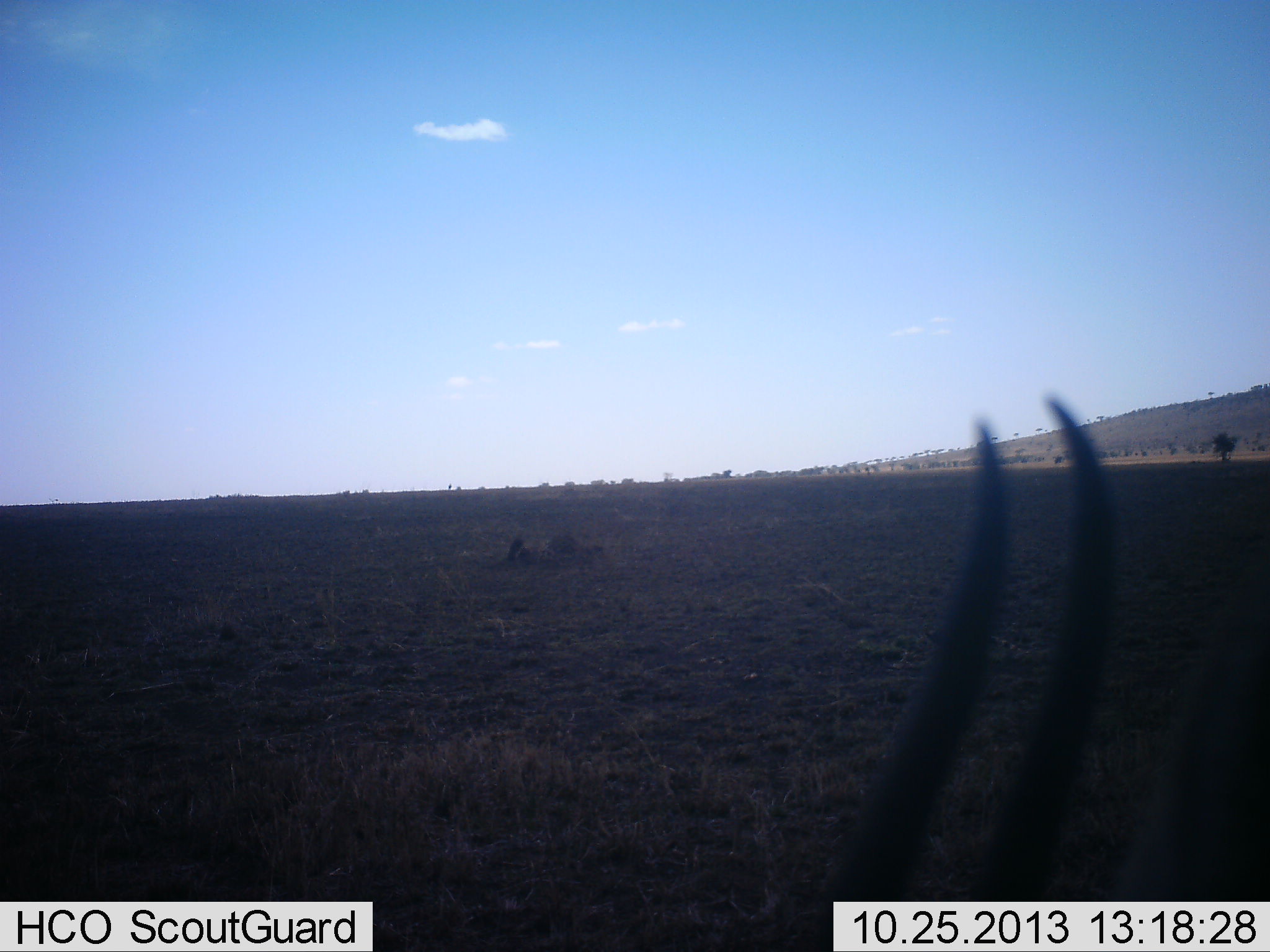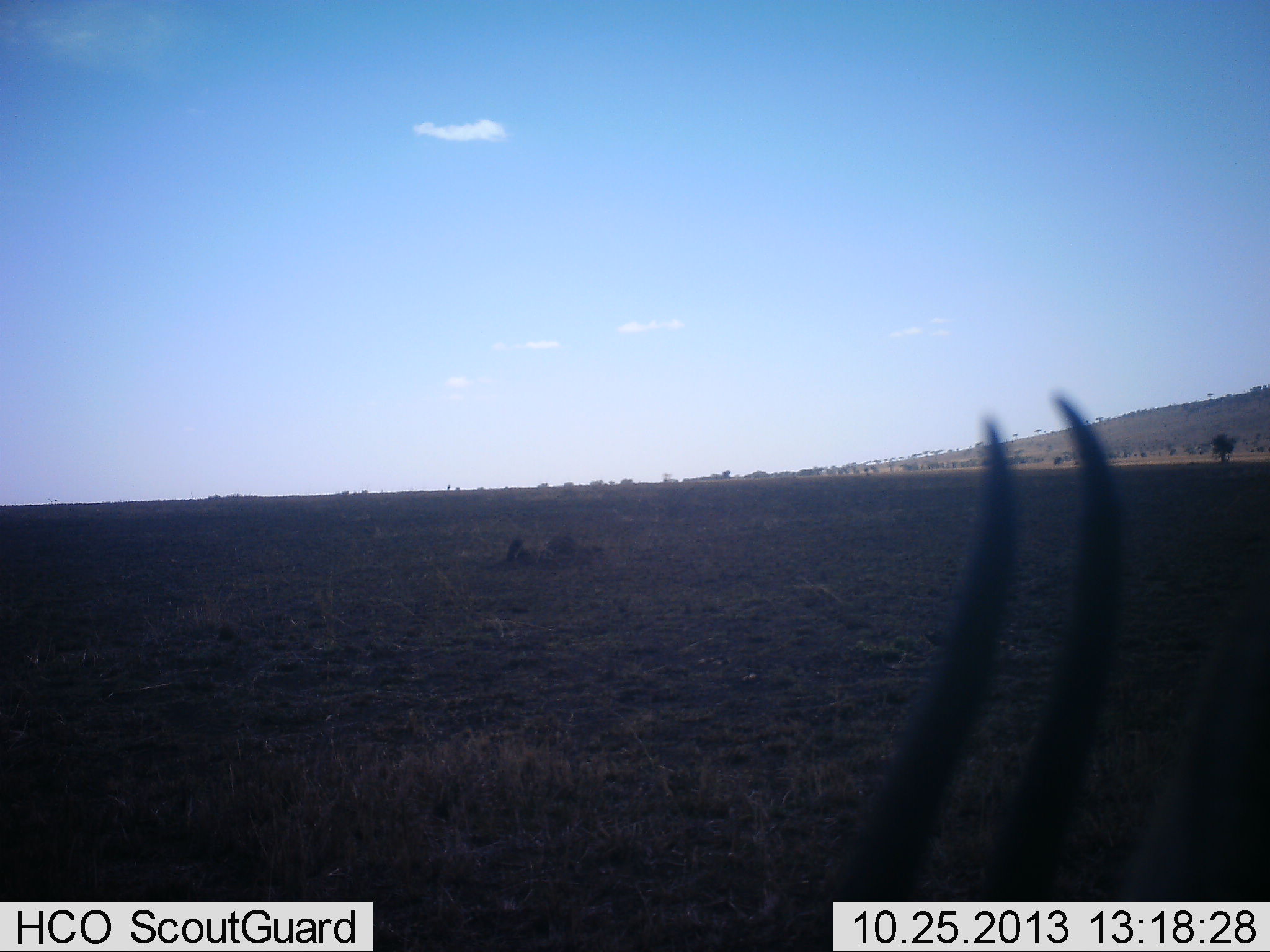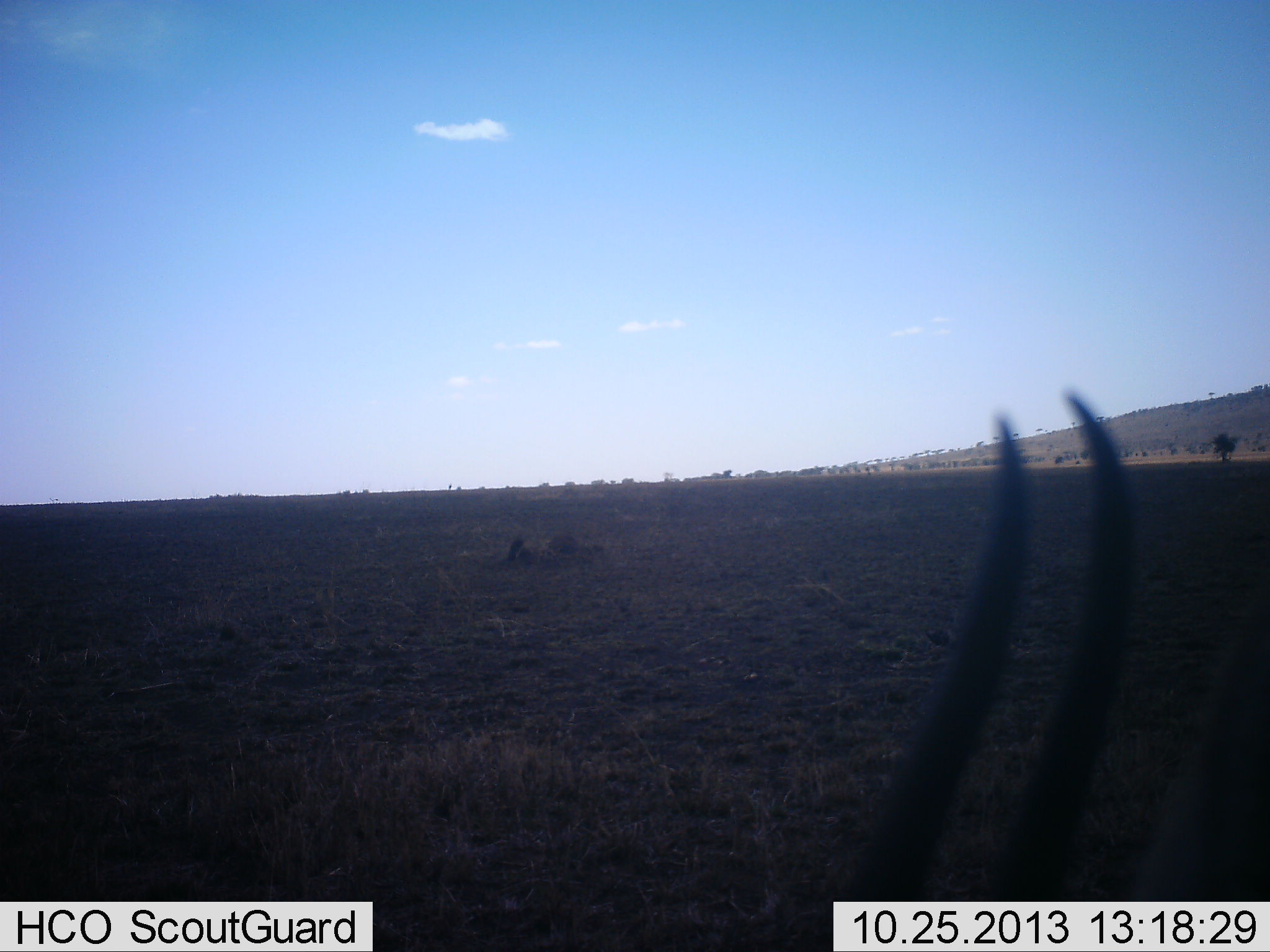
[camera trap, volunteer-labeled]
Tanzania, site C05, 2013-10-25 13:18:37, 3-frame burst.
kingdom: Animalia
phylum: Chordata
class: Mammalia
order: Artiodactyla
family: Bovidae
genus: Eudorcas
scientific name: Eudorcas thomsonii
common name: thomson's gazelle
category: gazellethomsons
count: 1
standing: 70%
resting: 30%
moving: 0%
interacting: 0%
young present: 0%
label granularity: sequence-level